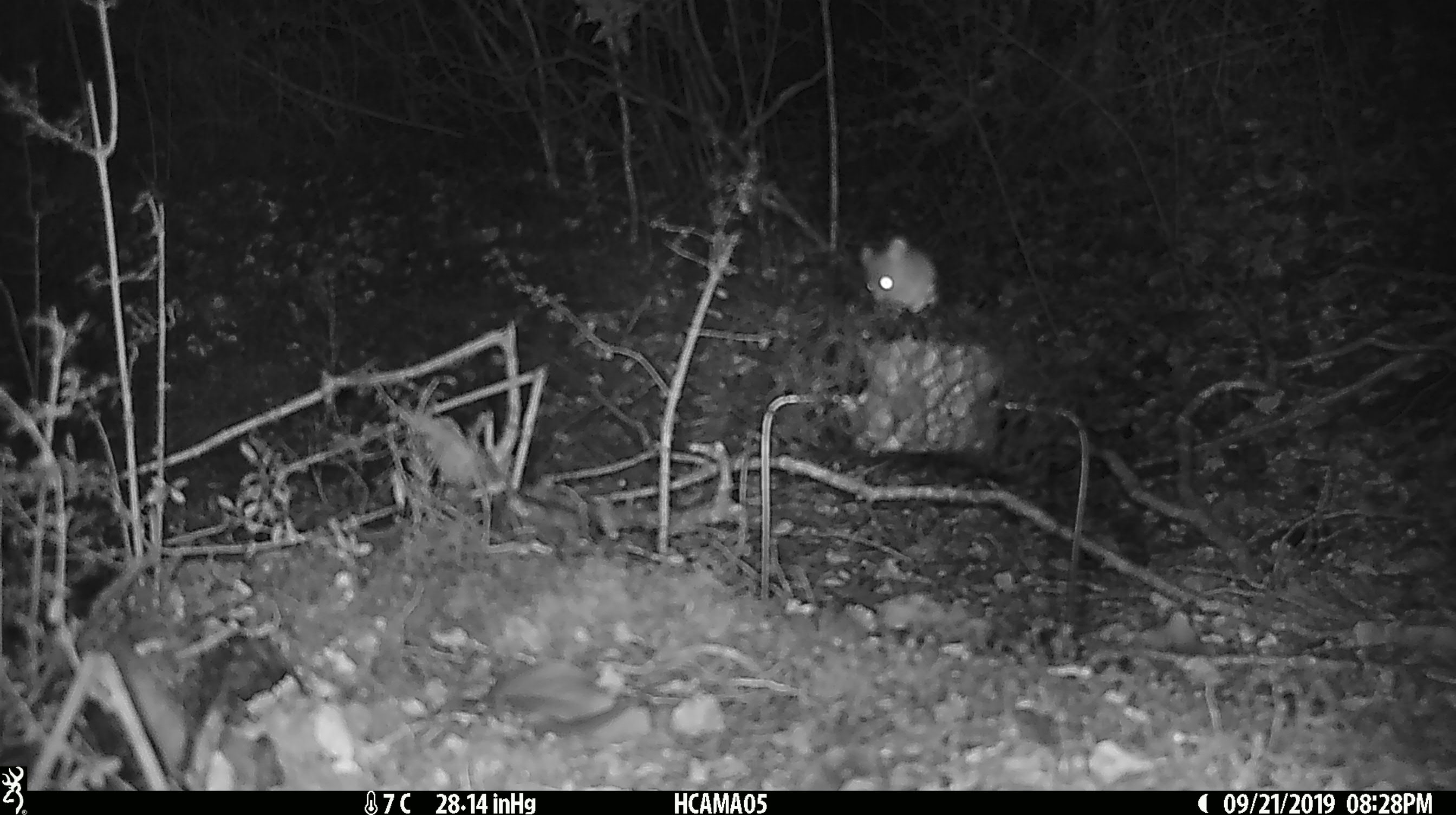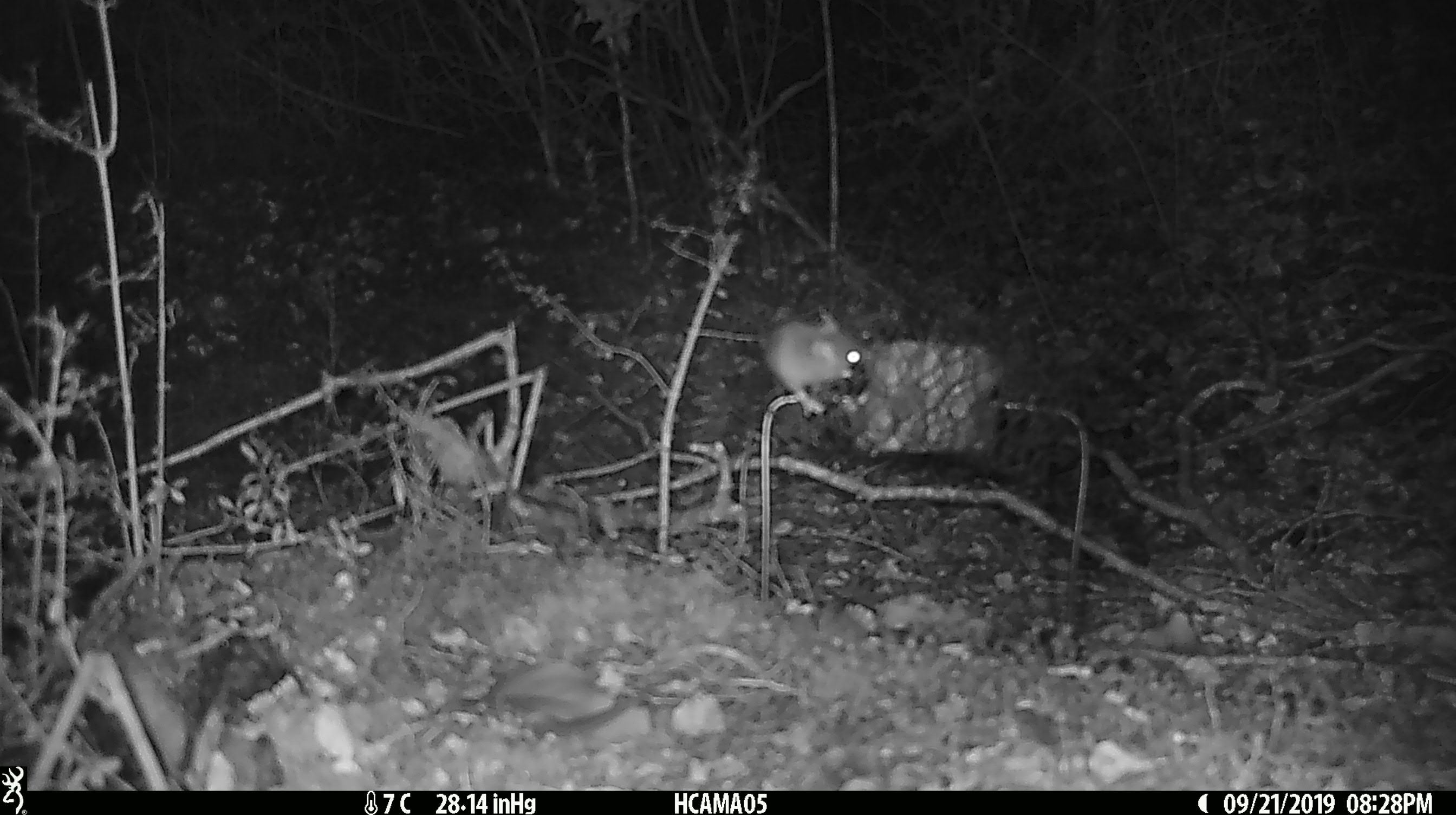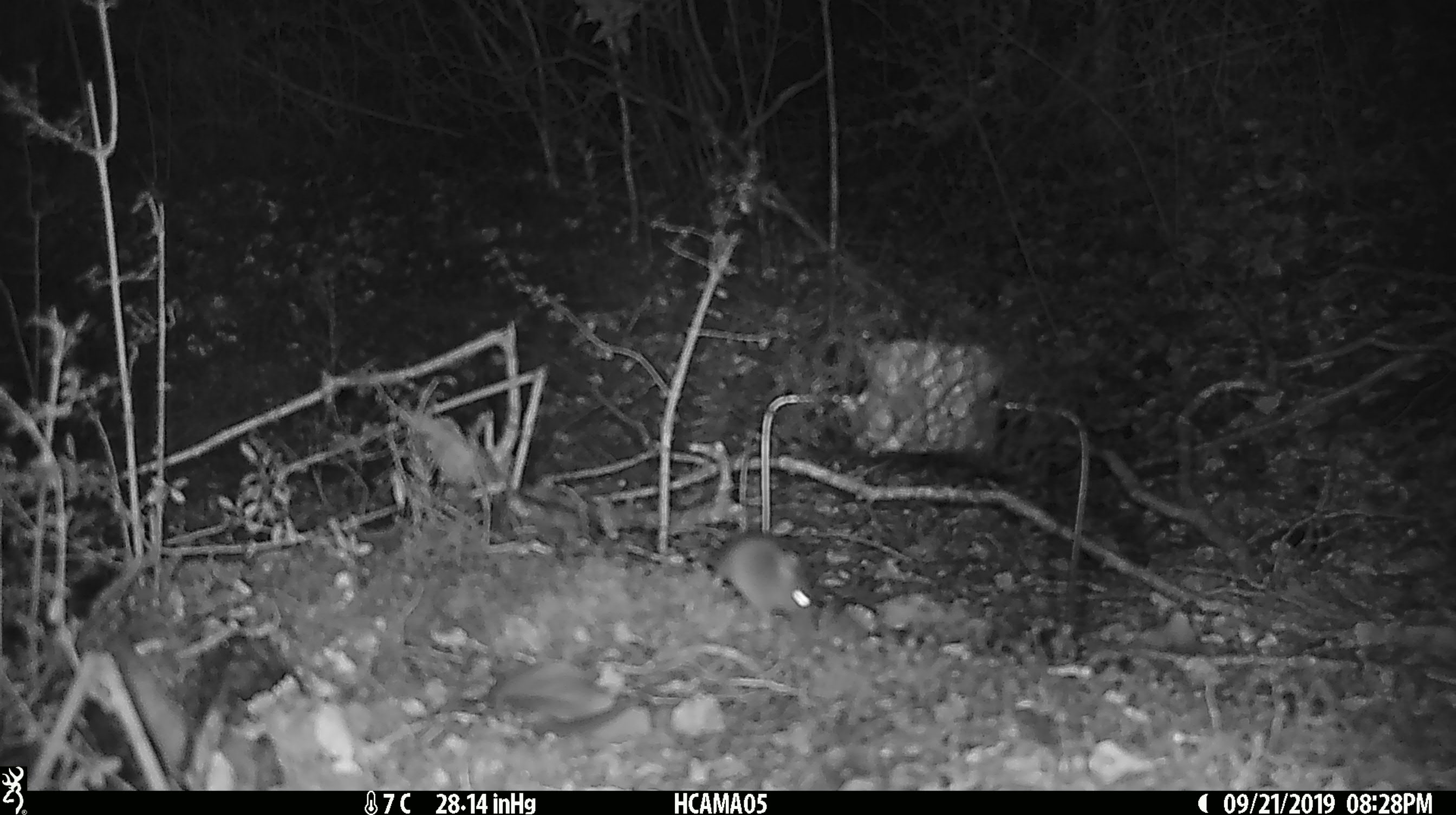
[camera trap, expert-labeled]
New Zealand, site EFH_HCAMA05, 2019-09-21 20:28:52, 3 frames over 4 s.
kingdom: Animalia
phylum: Chordata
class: Mammalia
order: Rodentia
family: Muridae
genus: Mus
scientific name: Mus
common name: mouse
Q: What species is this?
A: Mouse (Mus).